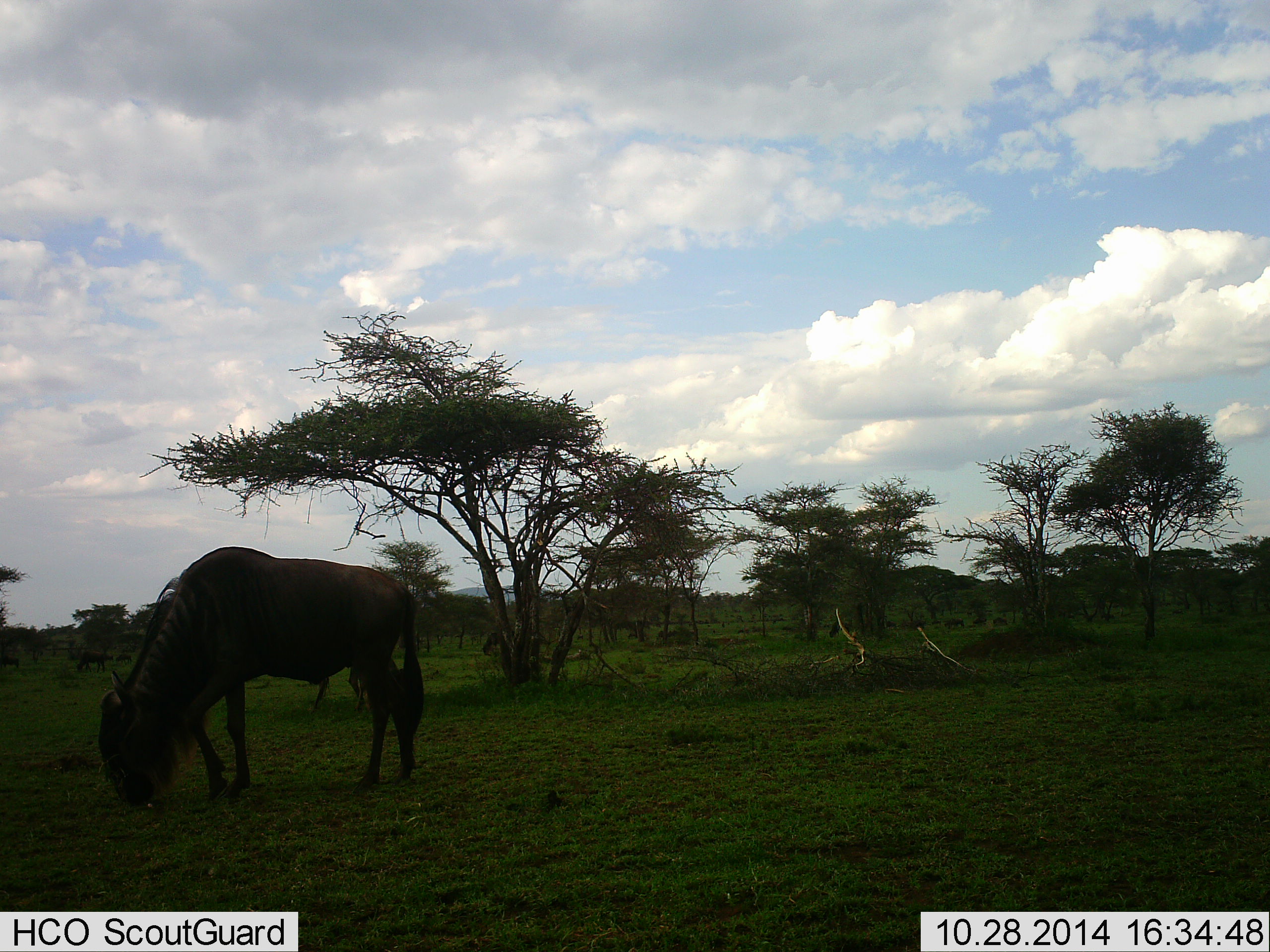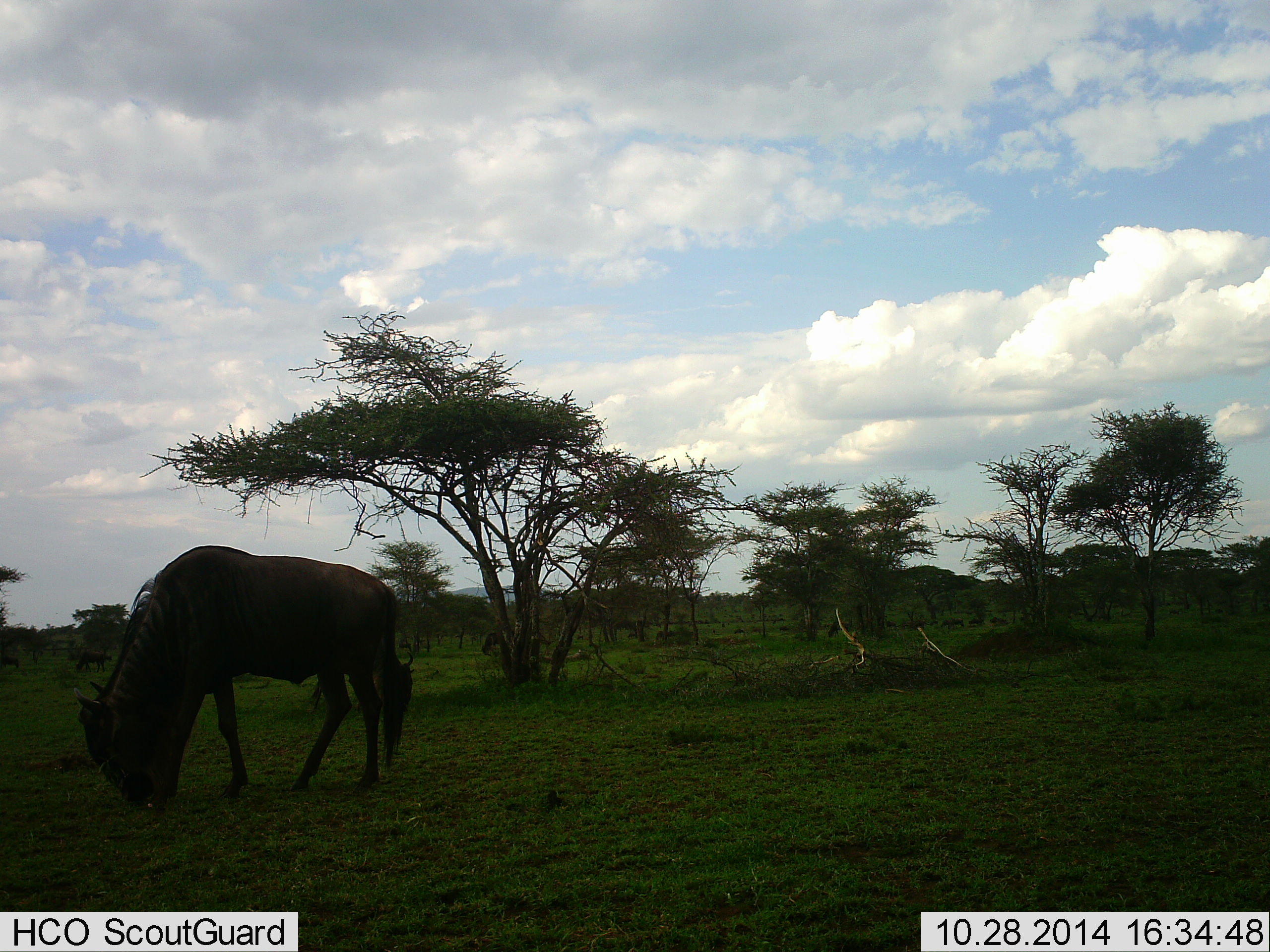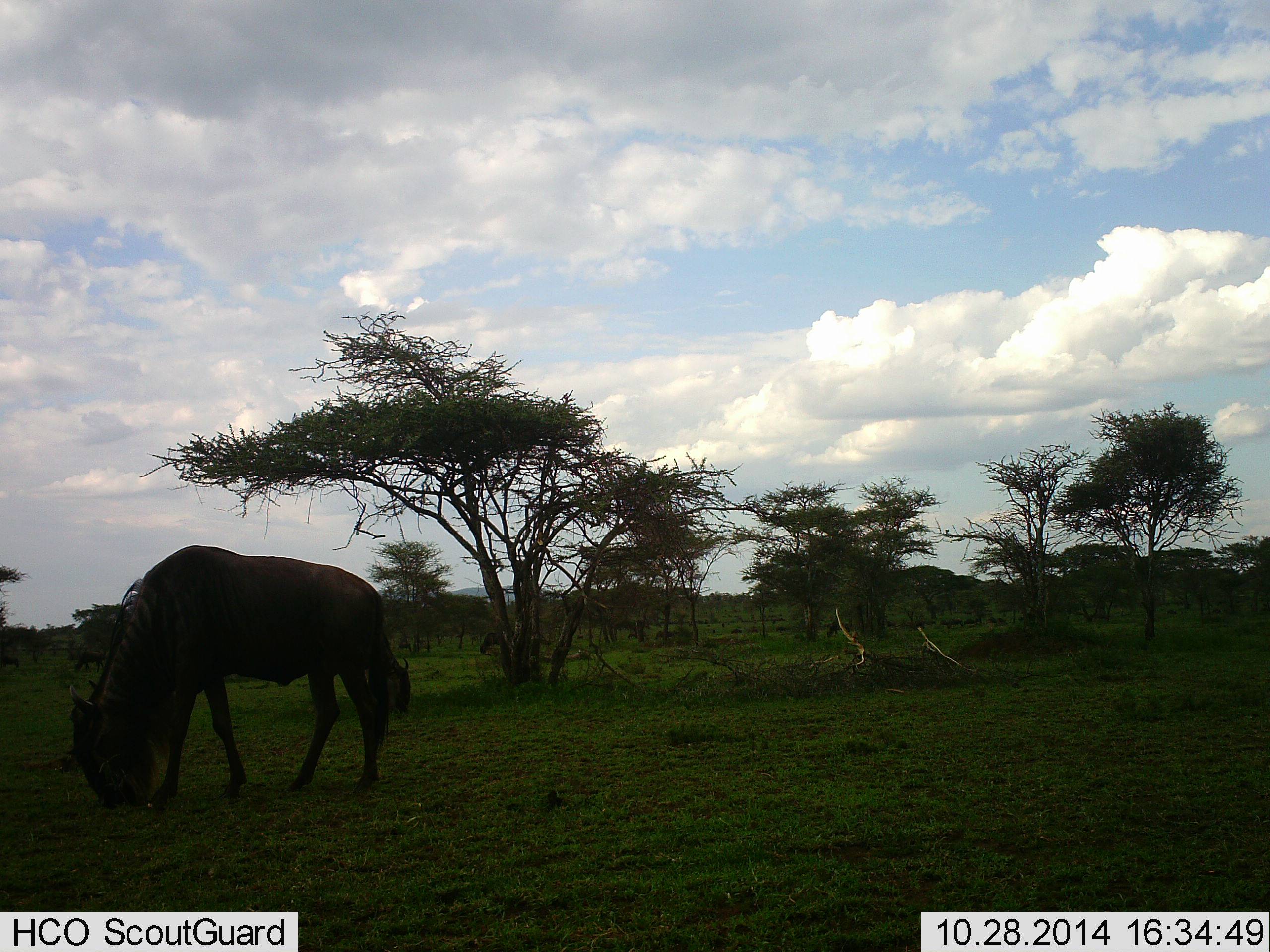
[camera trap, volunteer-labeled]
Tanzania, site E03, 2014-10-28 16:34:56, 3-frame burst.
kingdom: Animalia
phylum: Chordata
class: Mammalia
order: Artiodactyla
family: Bovidae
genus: Connochaetes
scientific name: Connochaetes taurinus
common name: blue wildebeest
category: wildebeest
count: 1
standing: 30%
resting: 0%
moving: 10%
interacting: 0%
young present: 0%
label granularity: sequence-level